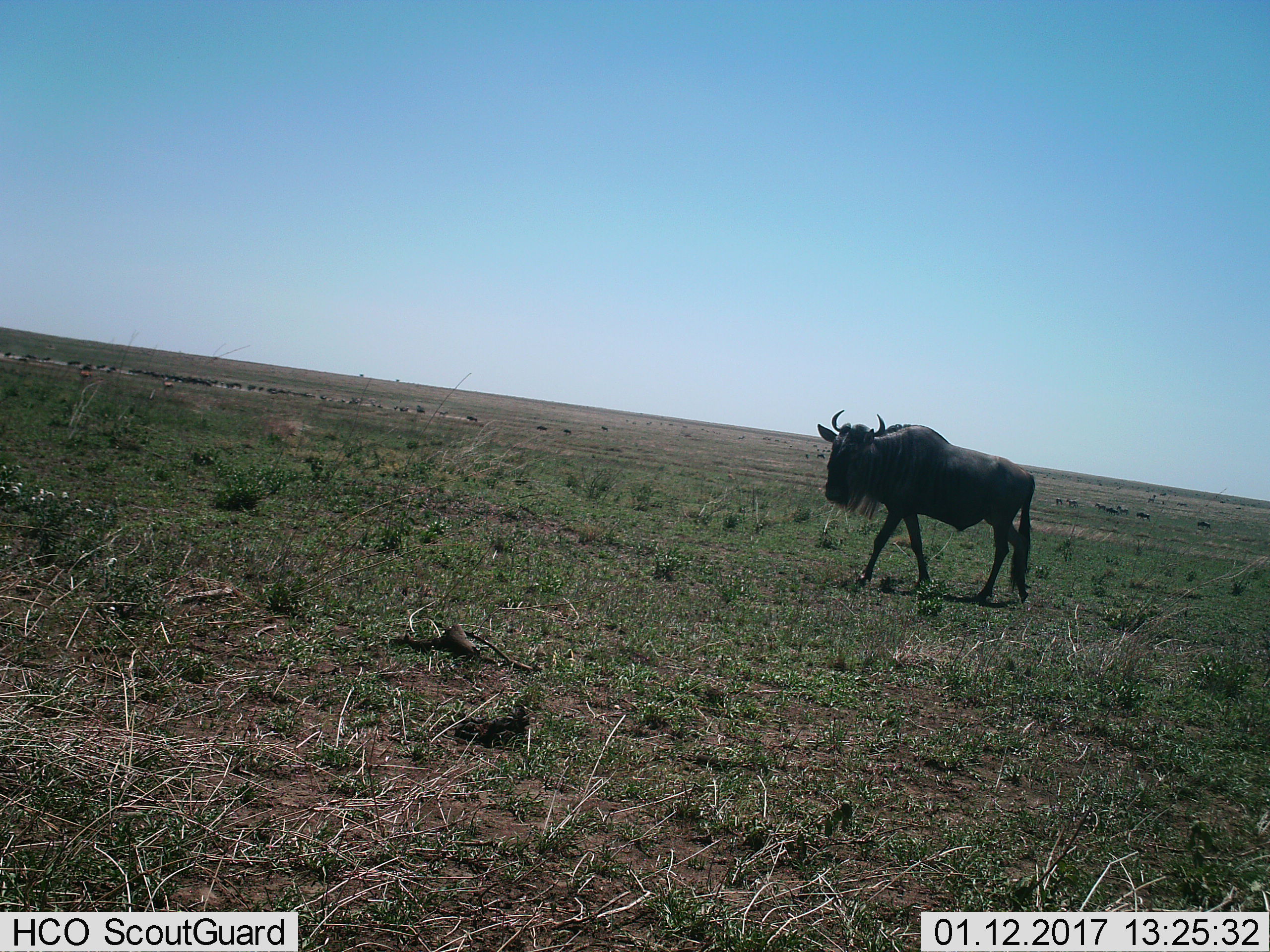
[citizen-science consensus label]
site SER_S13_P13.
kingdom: Animalia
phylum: Chordata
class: Mammalia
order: Artiodactyla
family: Bovidae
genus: Connochaetes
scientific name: Connochaetes taurinus taurinus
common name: blue wildebeest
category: wildebeestblue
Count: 1.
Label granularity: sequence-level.